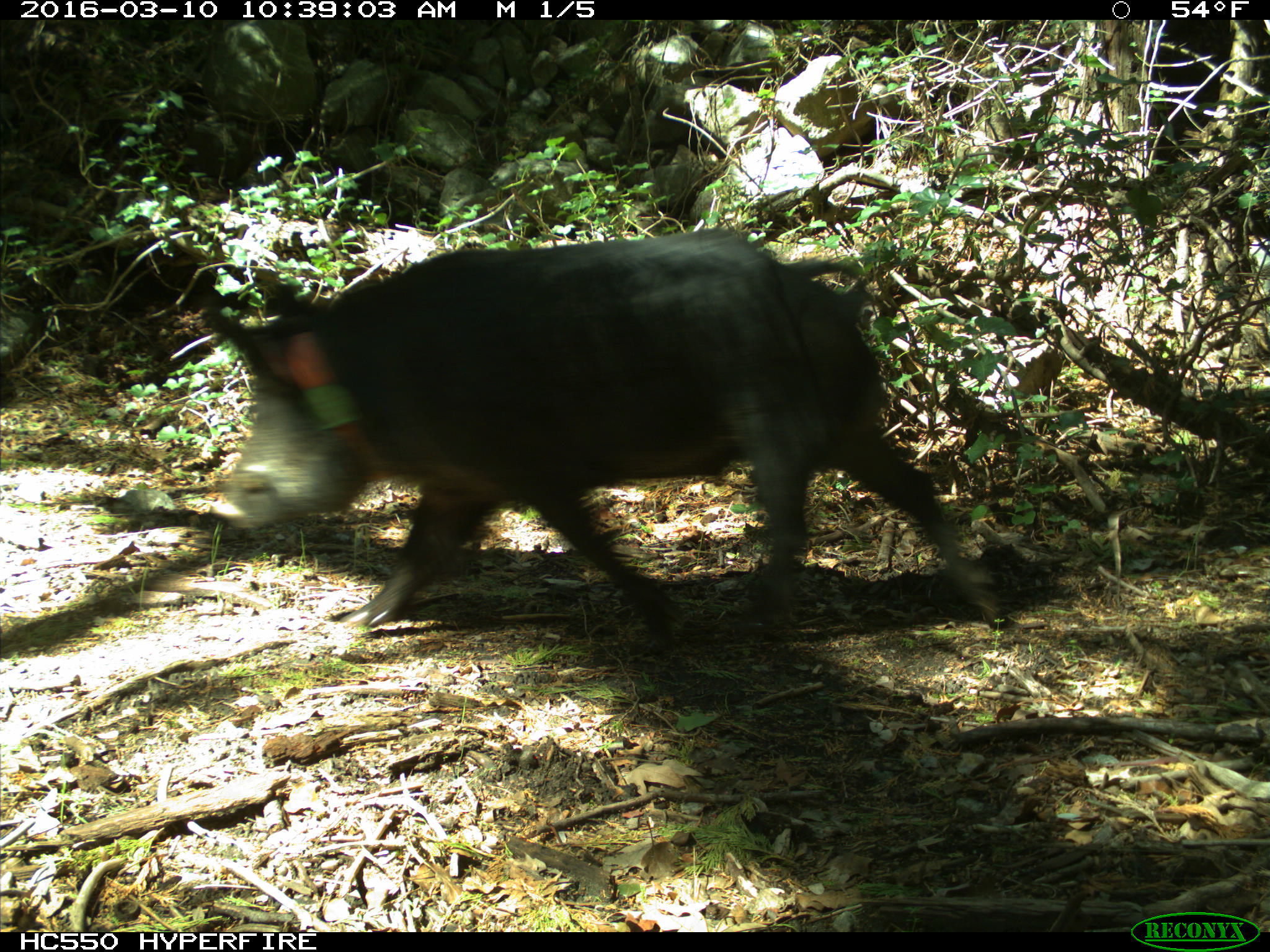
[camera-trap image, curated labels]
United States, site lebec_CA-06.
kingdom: Animalia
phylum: Chordata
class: Mammalia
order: Artiodactyla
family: Suidae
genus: Sus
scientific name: Sus scrofa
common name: wild boar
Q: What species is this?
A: Sus scrofa (wild boar).